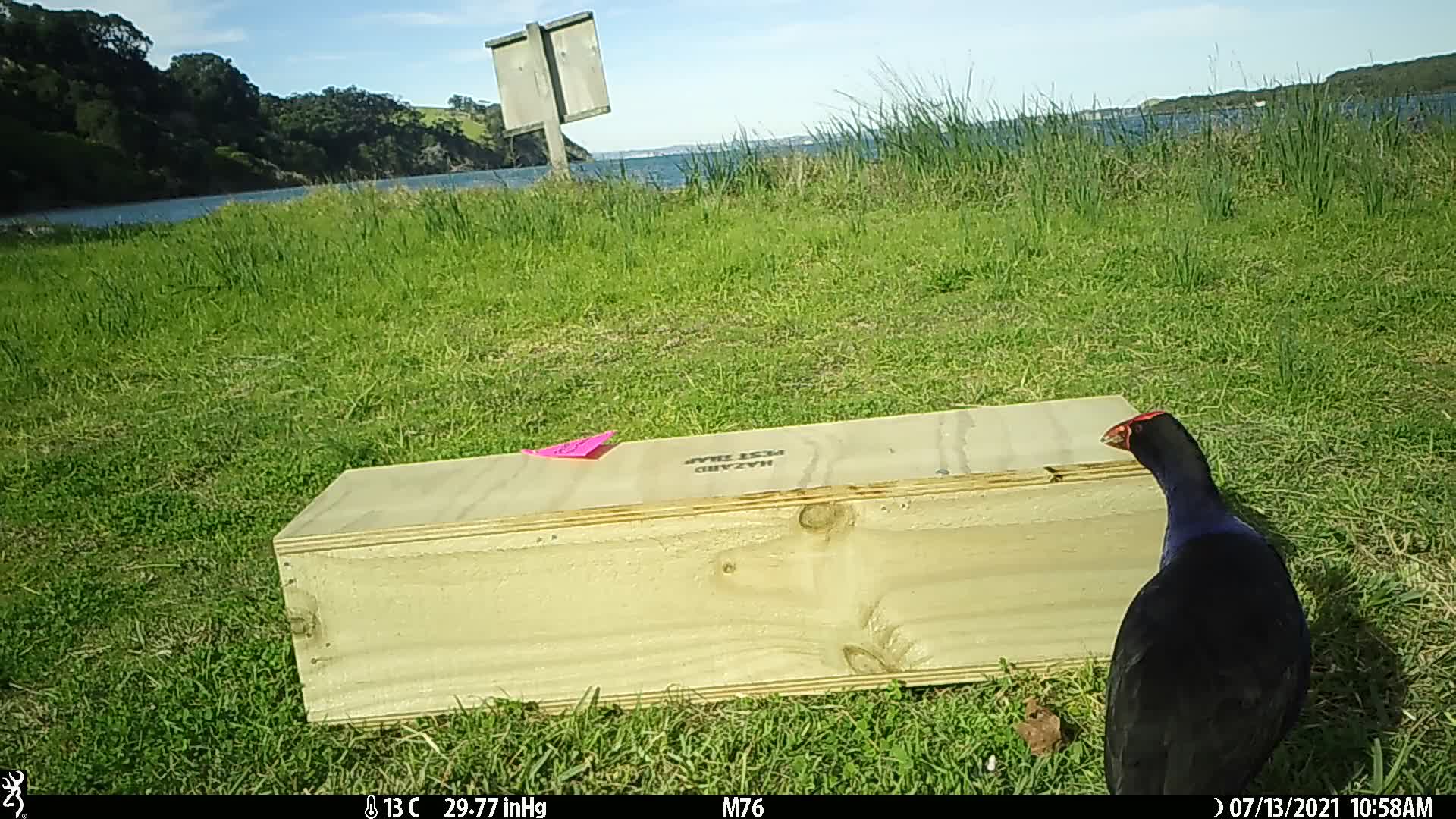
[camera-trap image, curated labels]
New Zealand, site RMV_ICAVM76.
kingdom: Animalia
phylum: Chordata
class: Aves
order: Gruiformes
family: Rallidae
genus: Porphyrio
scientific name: Porphyrio melanotus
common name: australasian swamphen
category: pukeko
Pukeko (australasian swamphen) (Porphyrio melanotus).